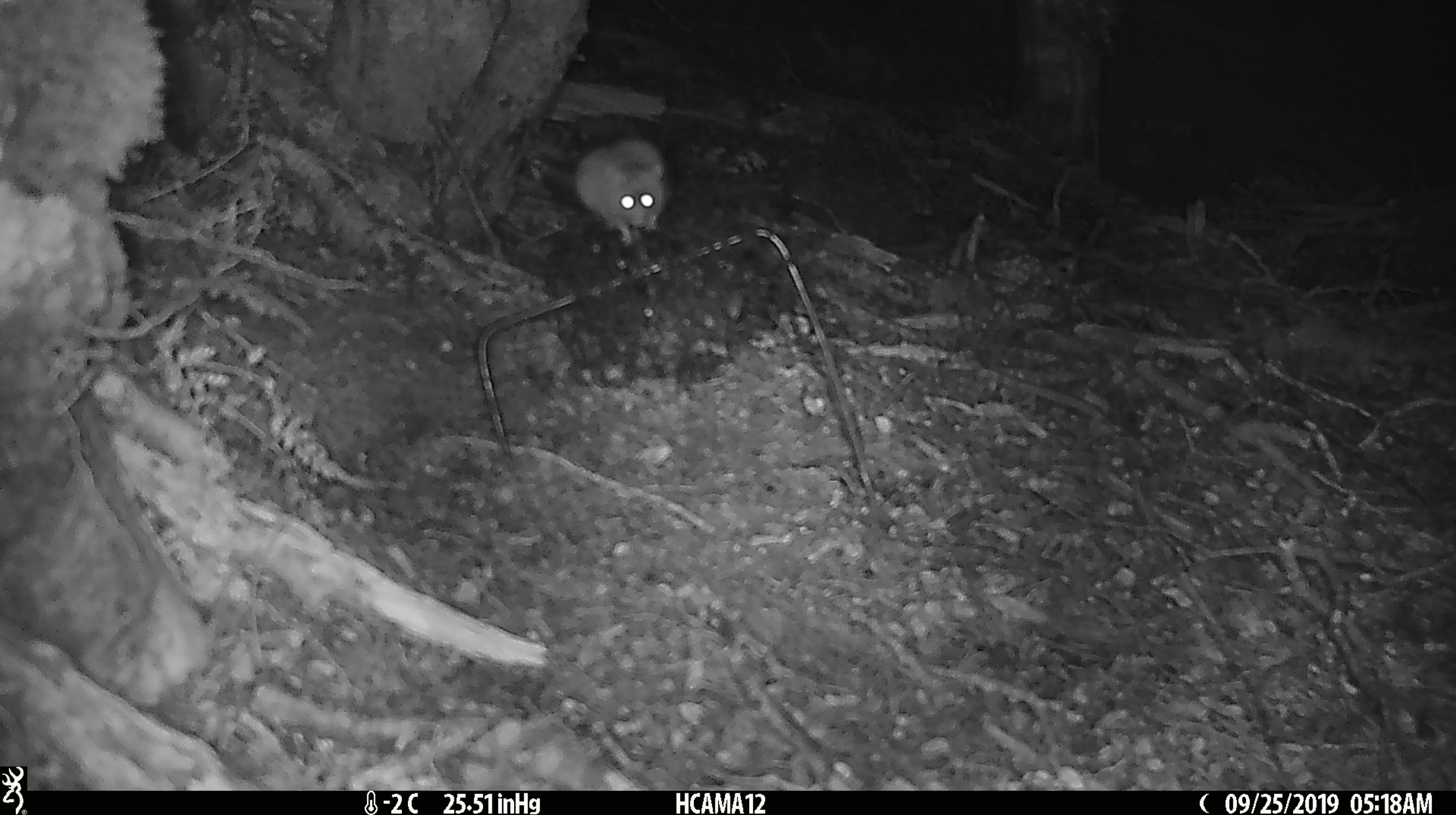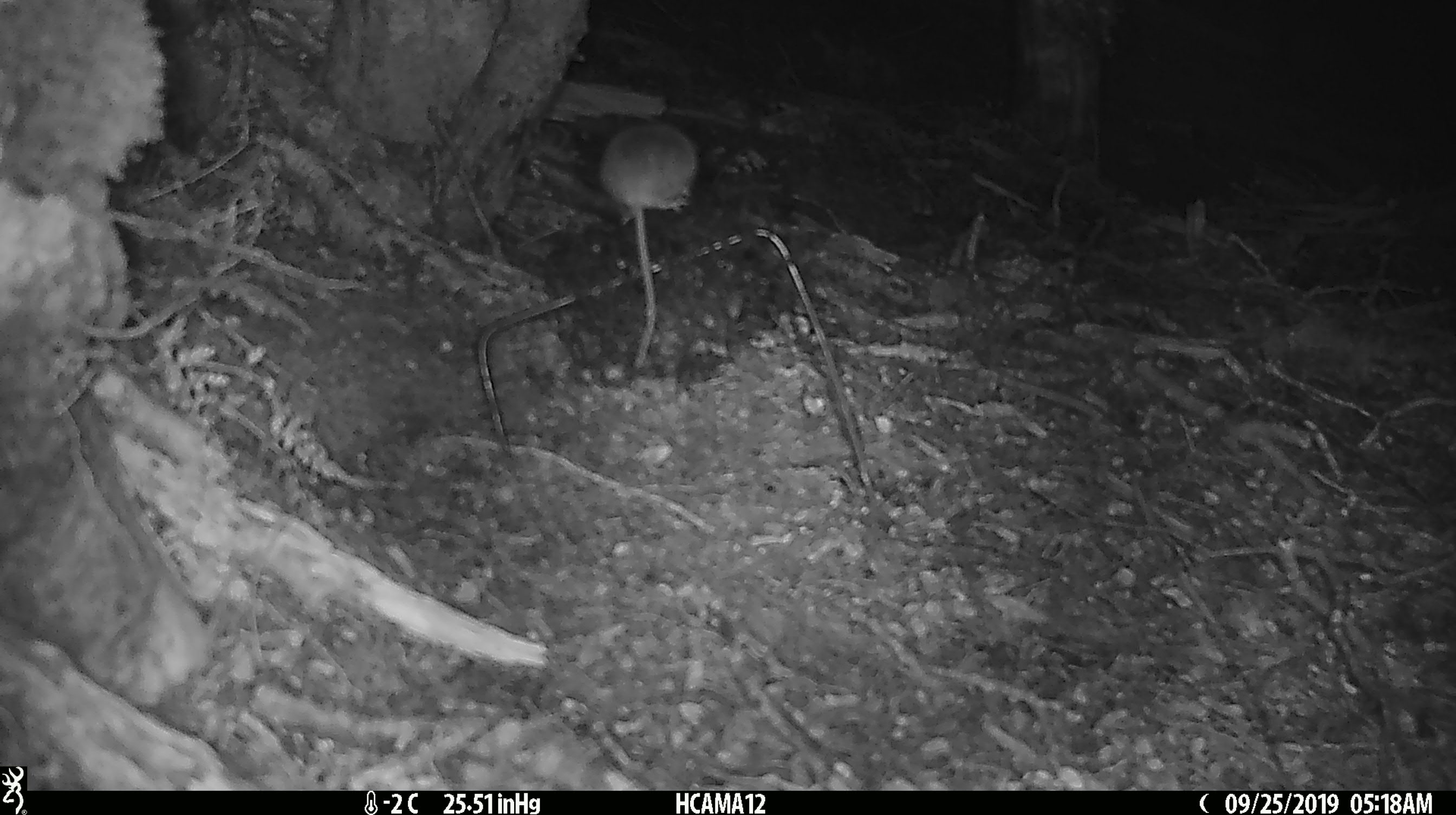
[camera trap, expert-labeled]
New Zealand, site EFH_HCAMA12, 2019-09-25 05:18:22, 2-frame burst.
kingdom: Animalia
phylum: Chordata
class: Mammalia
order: Rodentia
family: Muridae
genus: Mus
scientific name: Mus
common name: mouse